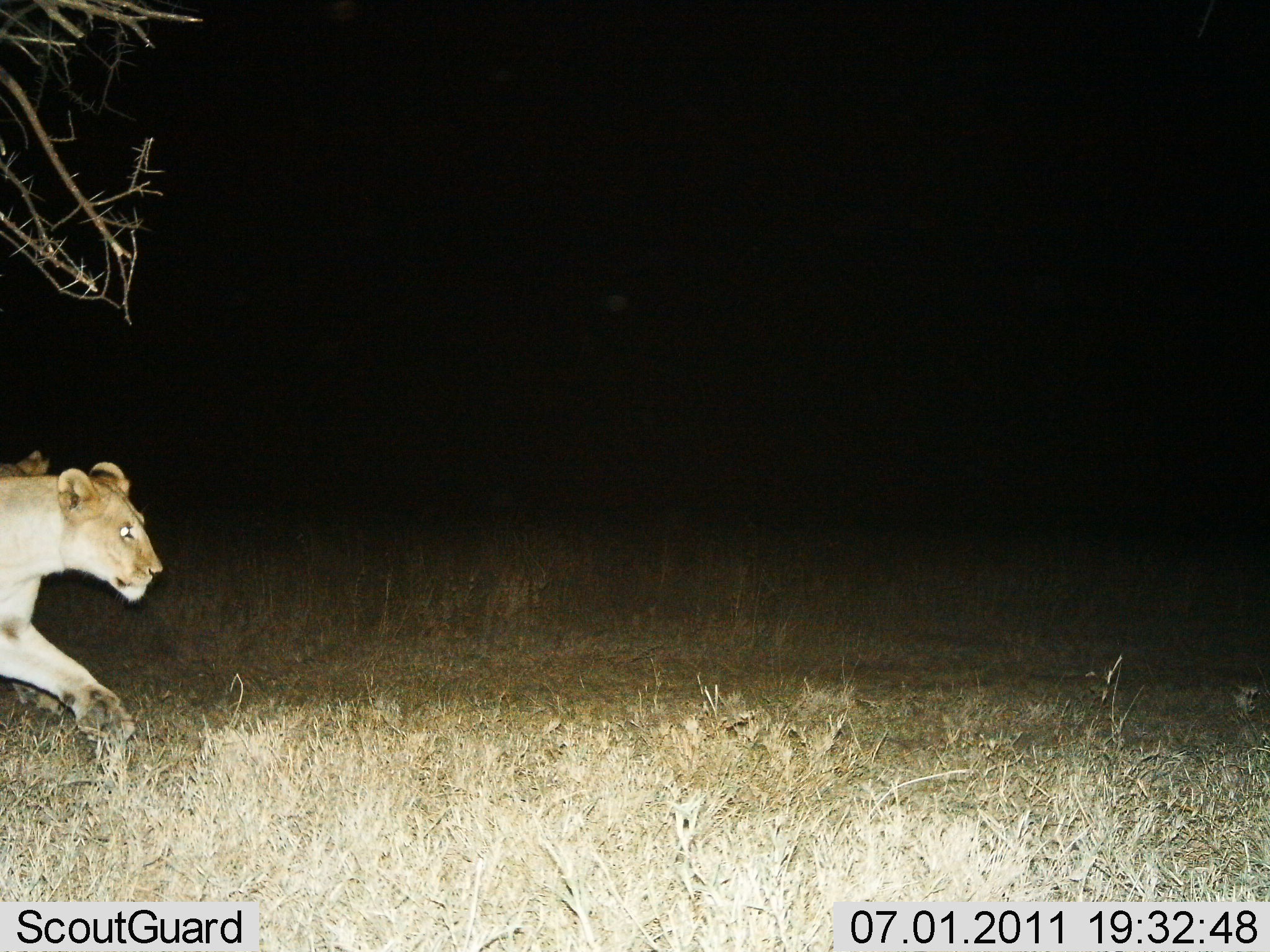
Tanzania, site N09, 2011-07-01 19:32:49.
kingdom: Animalia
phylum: Chordata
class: Mammalia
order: Carnivora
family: Felidae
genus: Panthera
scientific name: Panthera leo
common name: lion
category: lionfemale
Lionfemale (lion) (Panthera leo), count 1. Behavior (volunteer vote fractions): standing 7%, resting 0%, moving 100%, interacting 0%. Young present (vote fraction): 0%. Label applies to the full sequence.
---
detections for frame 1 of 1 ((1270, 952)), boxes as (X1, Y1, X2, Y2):
animal: (0, 460, 160, 750); (0, 447, 68, 721)